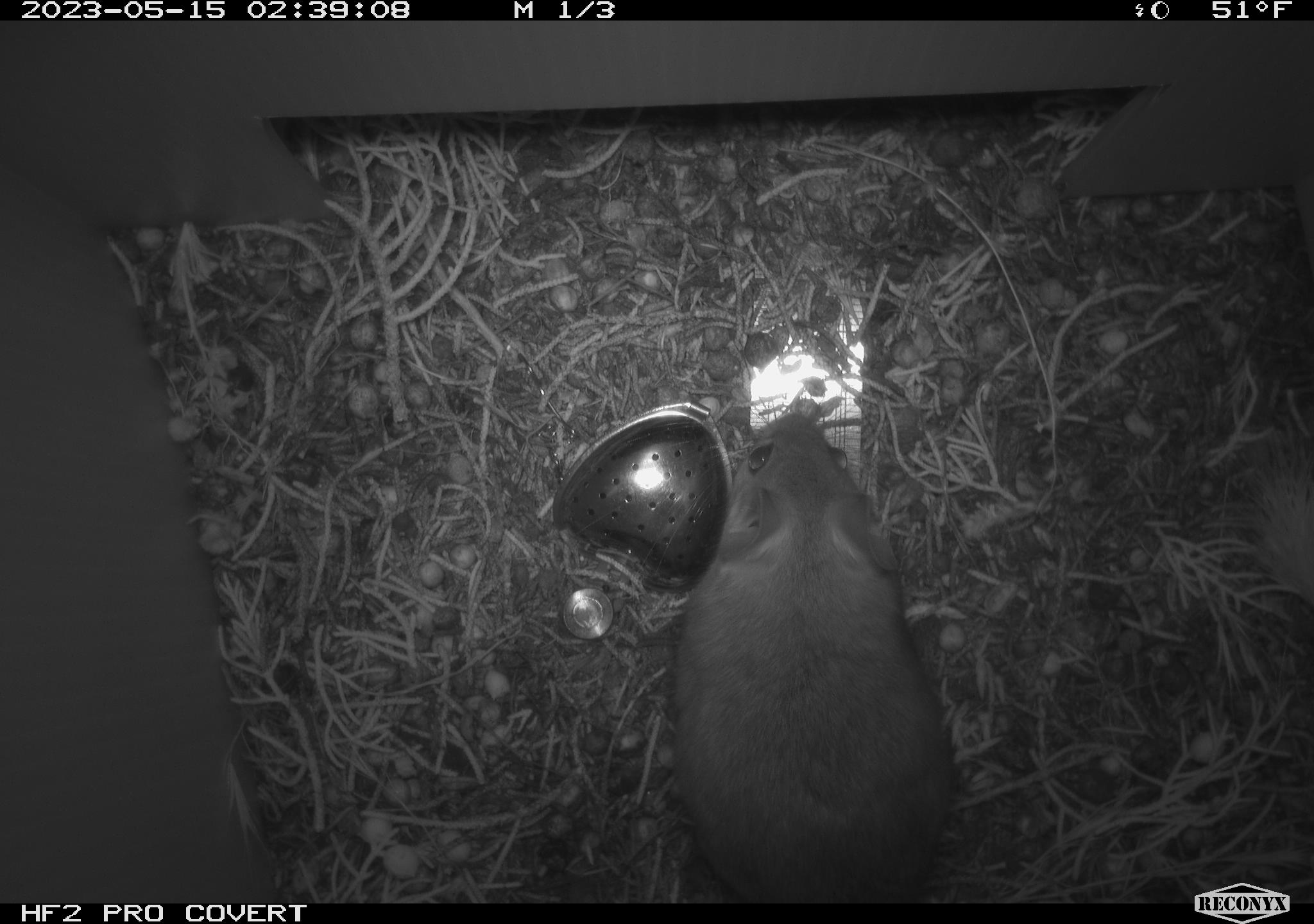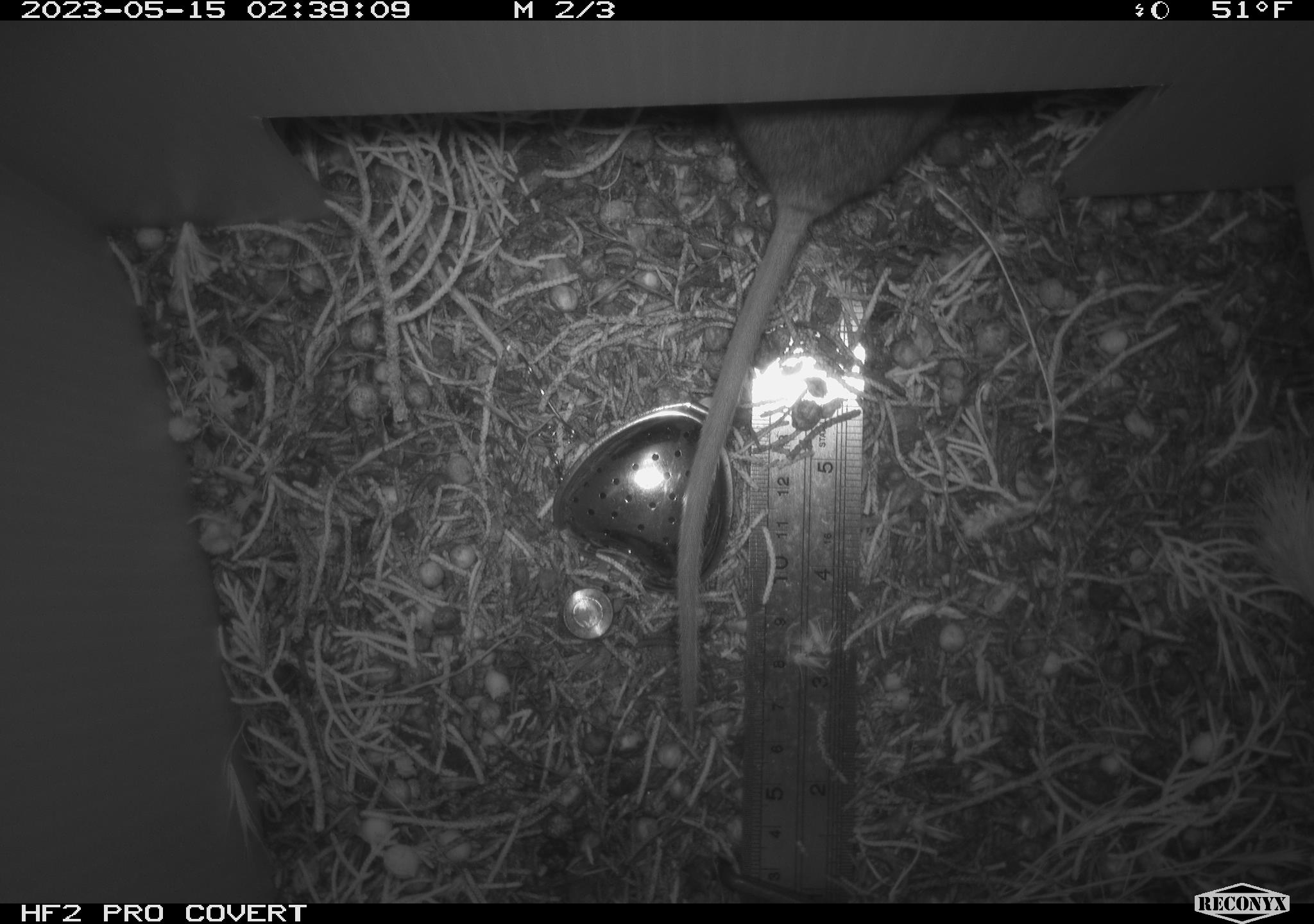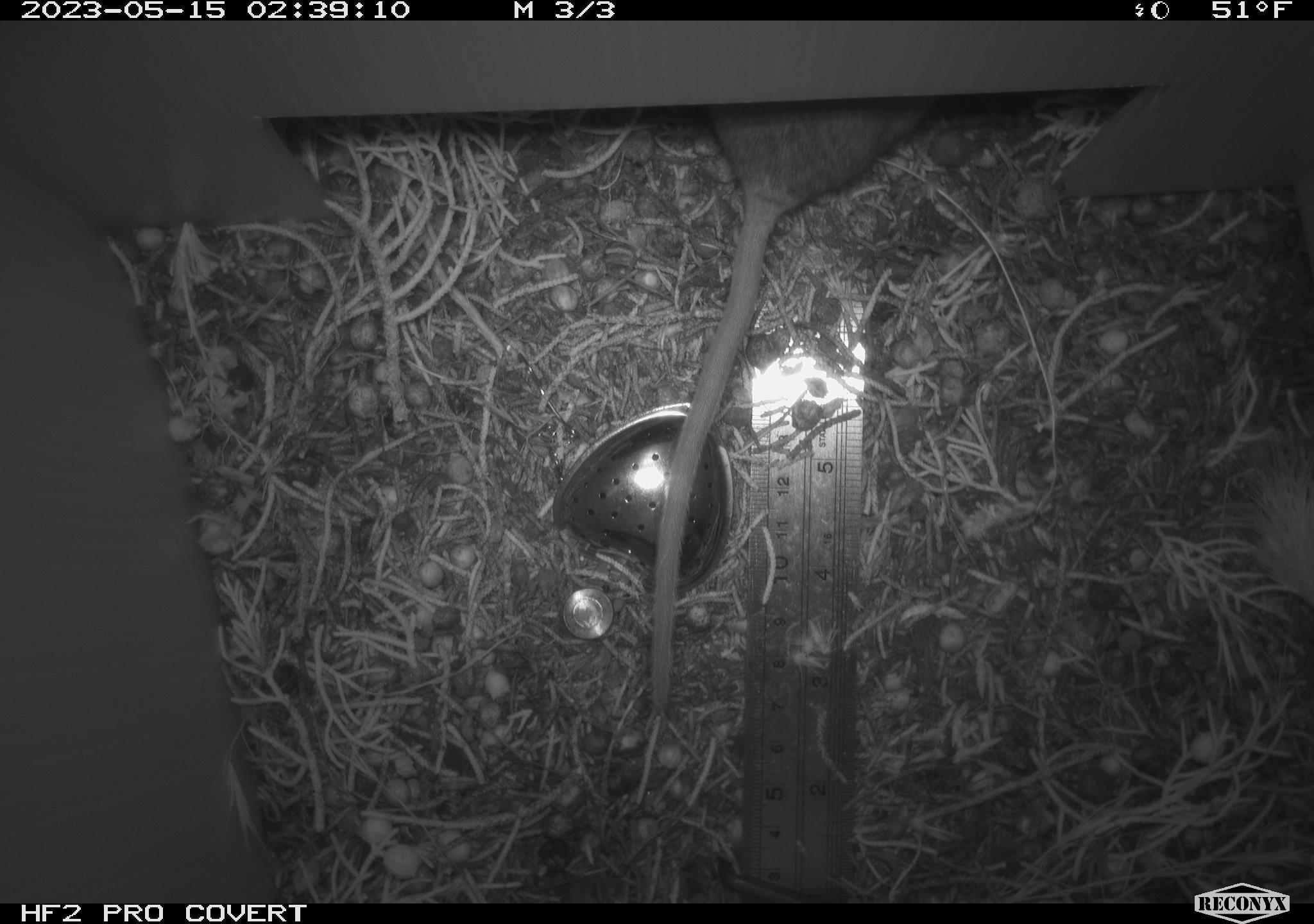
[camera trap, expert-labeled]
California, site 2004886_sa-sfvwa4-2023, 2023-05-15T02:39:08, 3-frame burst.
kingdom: Animalia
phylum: Chordata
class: Mammalia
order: Rodentia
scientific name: Rodentia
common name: mouse species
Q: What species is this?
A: Mouse species (Rodentia).